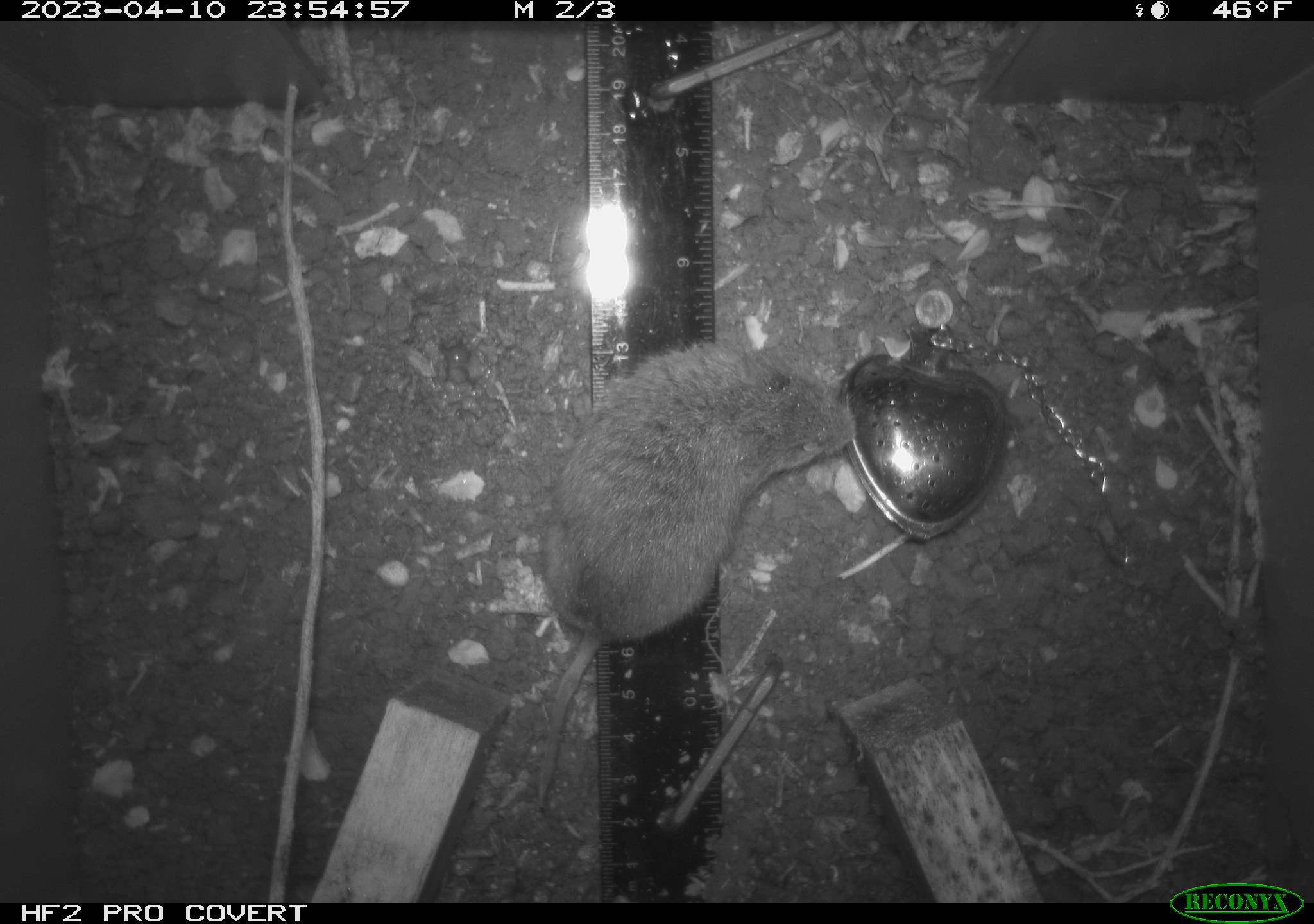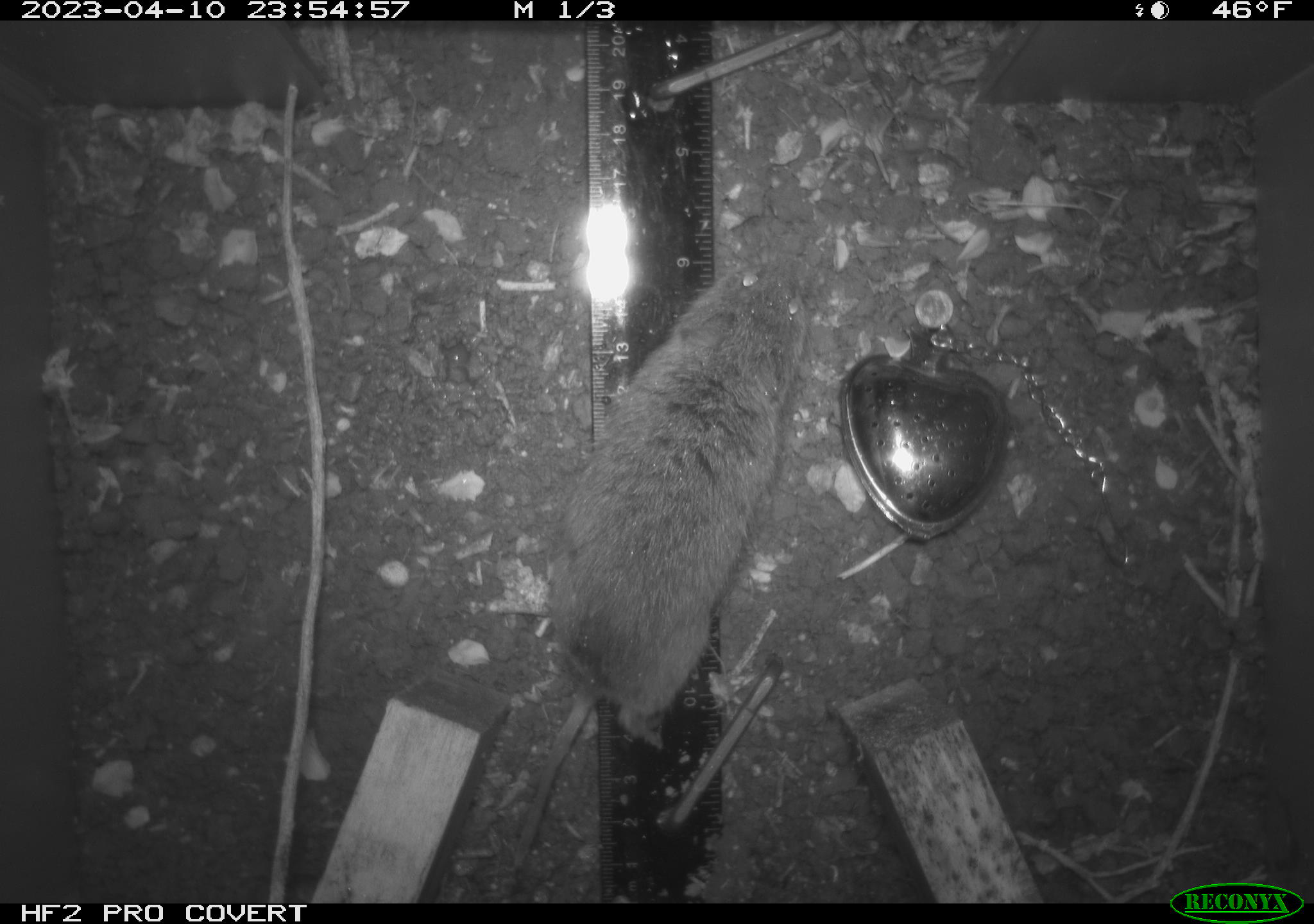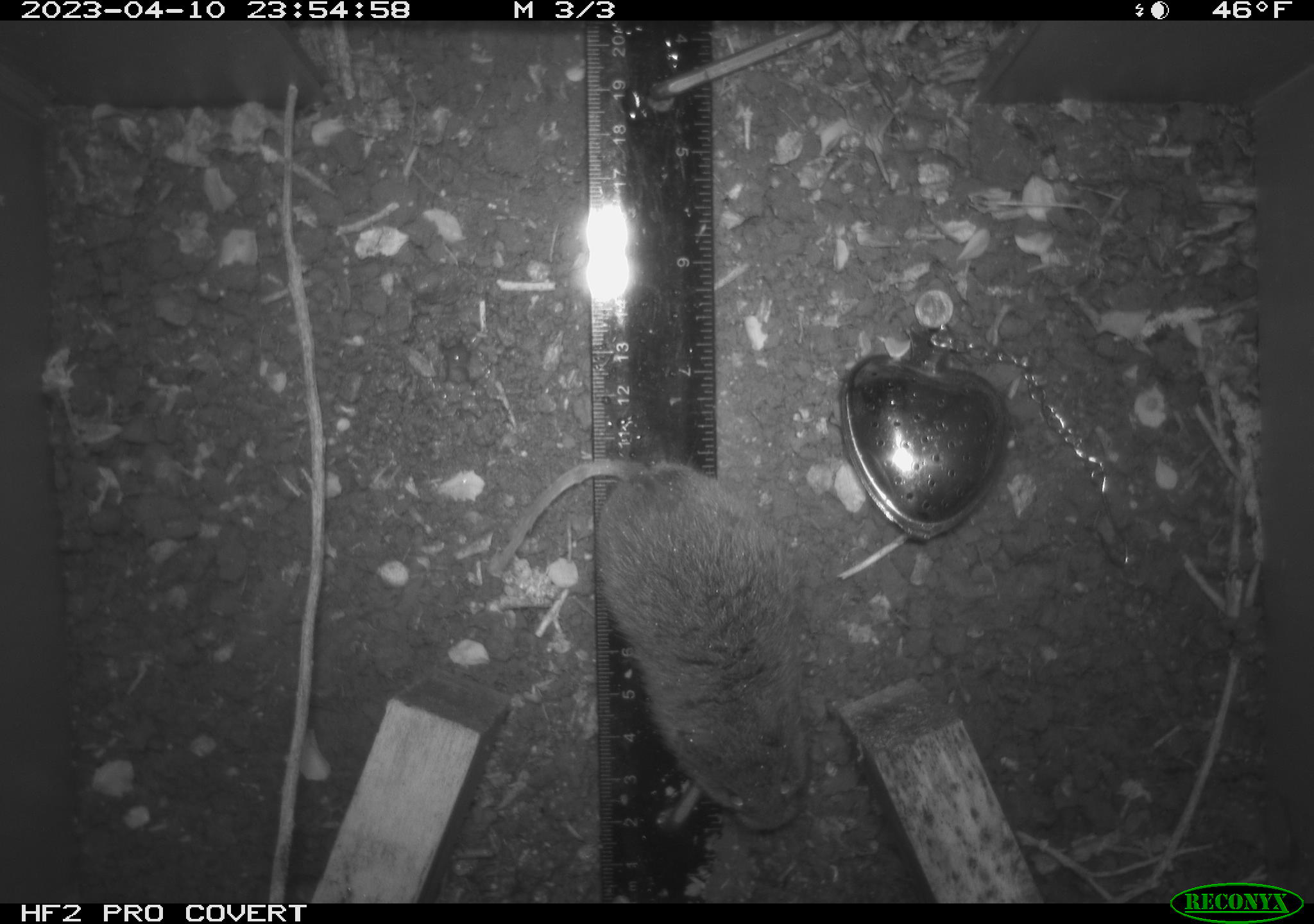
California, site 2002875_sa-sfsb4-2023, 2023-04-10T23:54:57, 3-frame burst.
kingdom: Animalia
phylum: Chordata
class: Mammalia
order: Rodentia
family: Cricetidae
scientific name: Arvicolinae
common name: voles, lemmings, and muskrats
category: arvicolinae subfamily